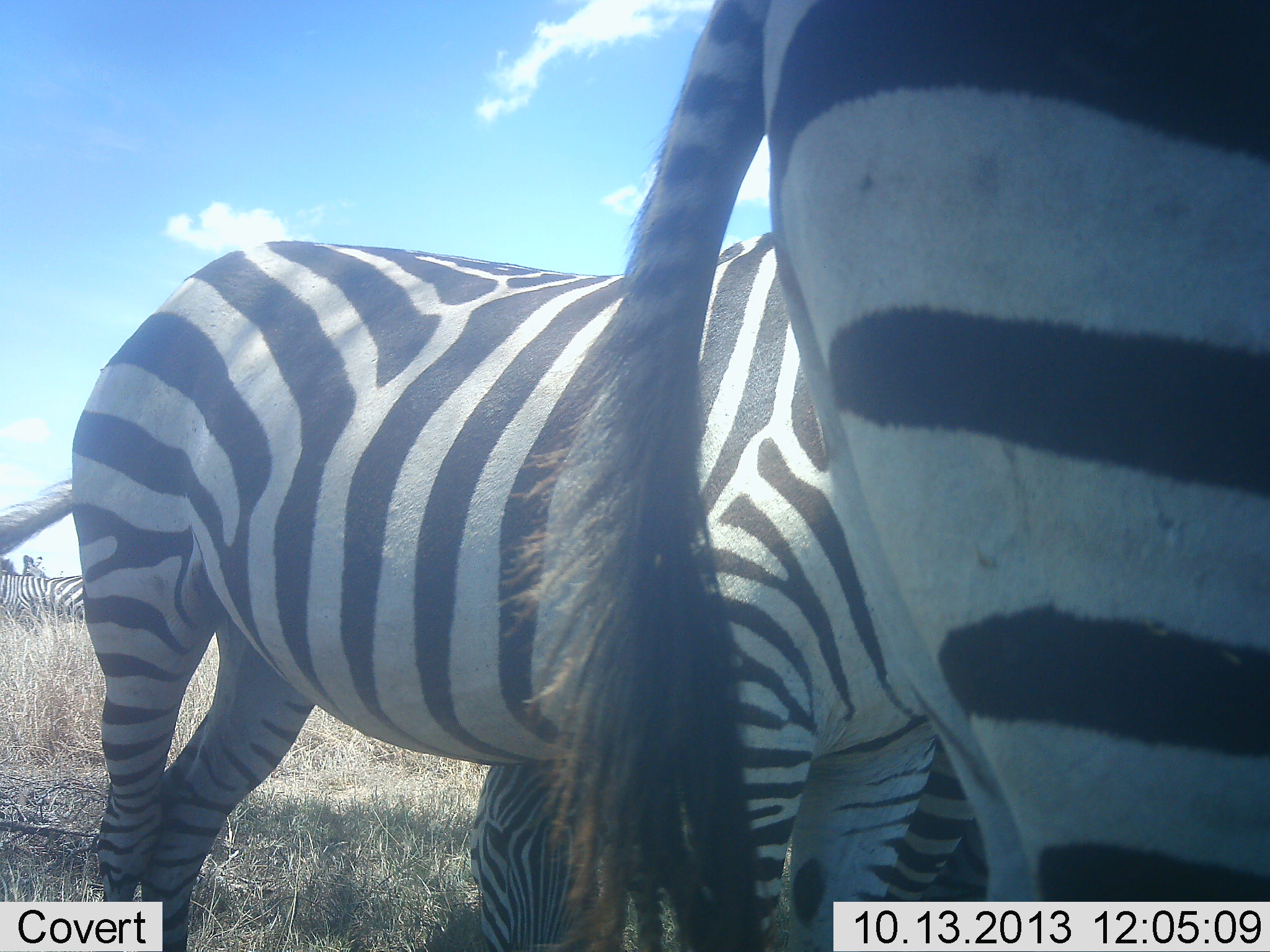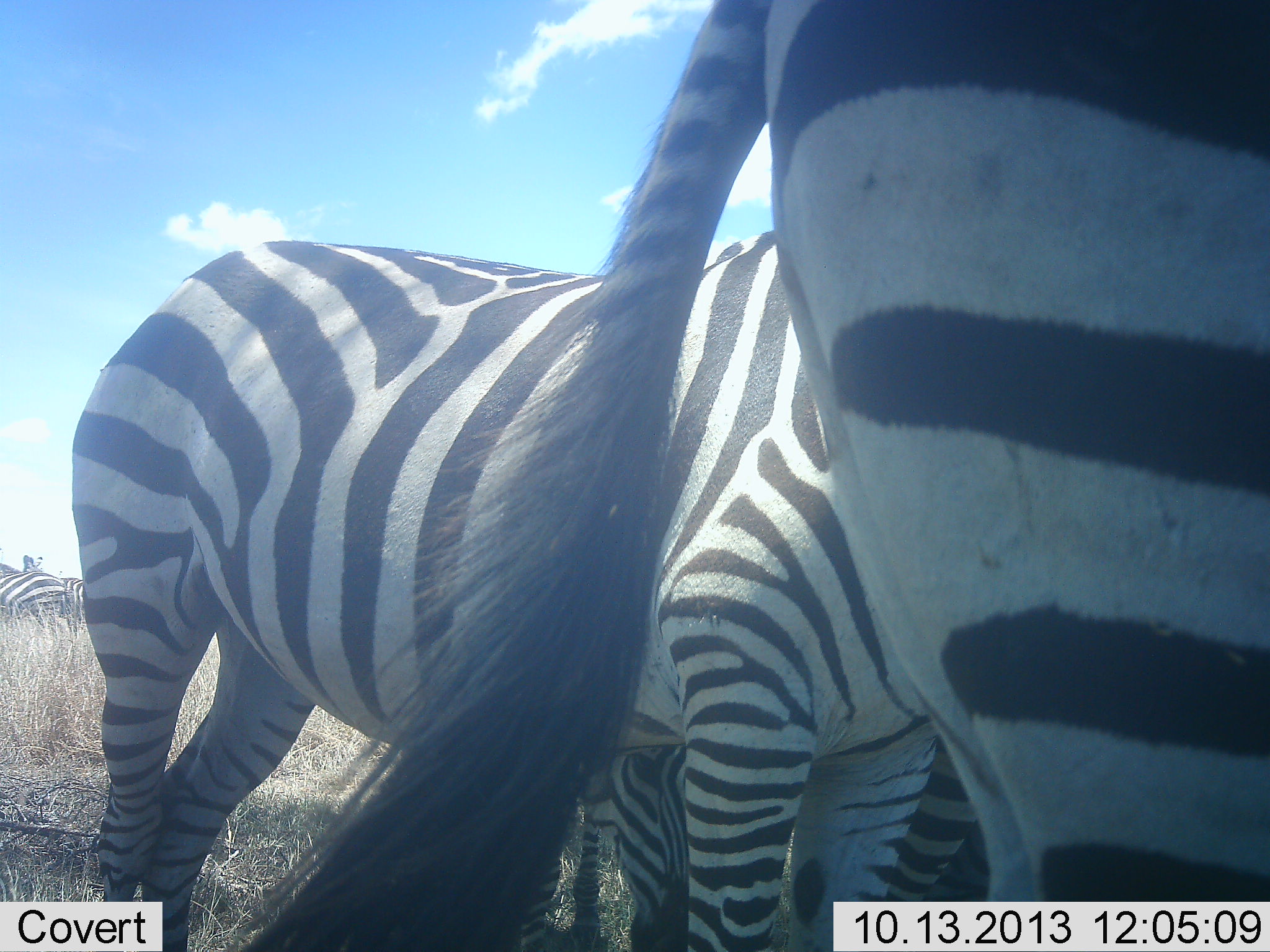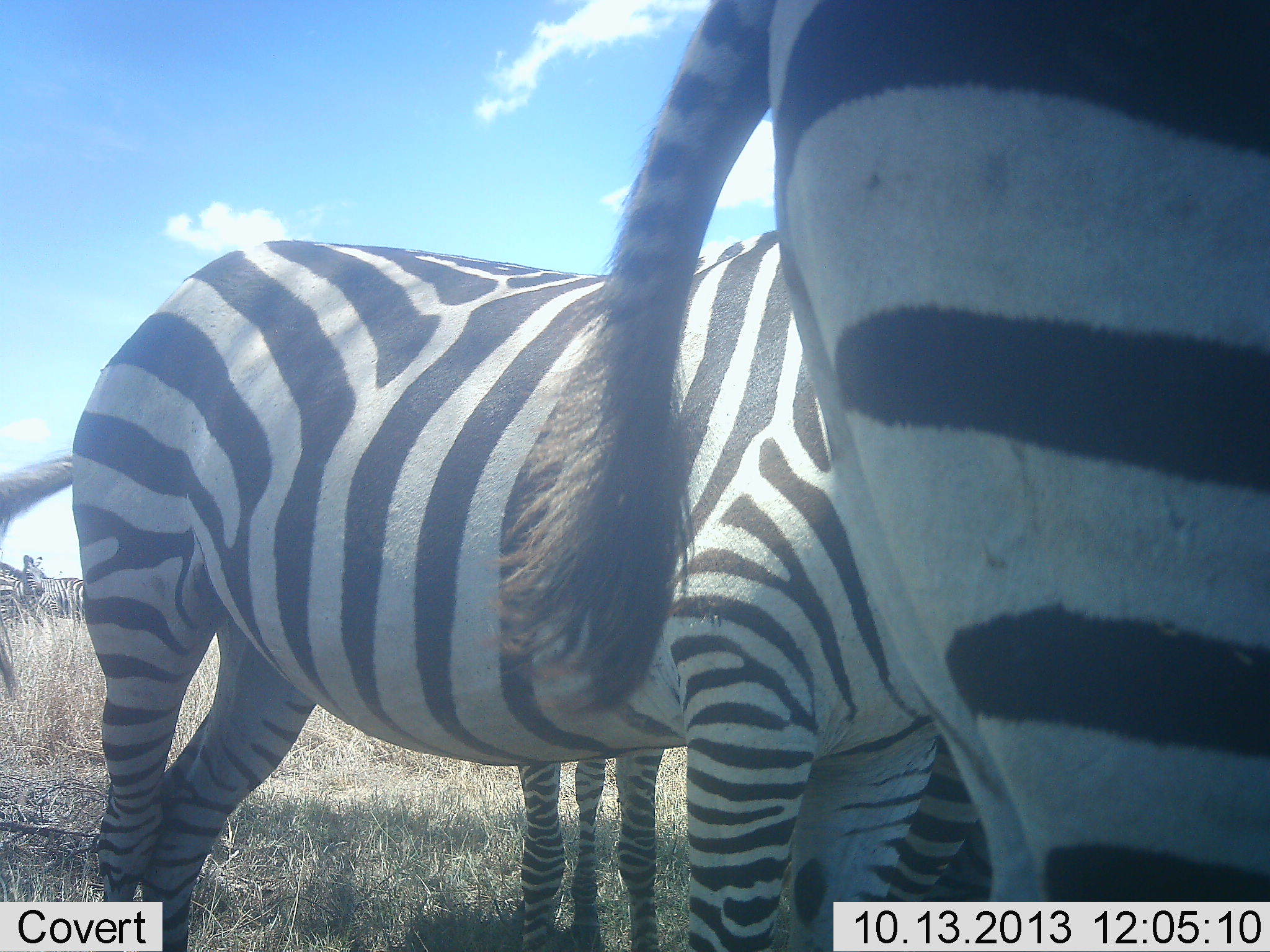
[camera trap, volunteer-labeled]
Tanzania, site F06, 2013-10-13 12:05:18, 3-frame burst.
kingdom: Animalia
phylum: Chordata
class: Mammalia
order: Perissodactyla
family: Equidae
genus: Equus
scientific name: Equus quagga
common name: plains zebra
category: zebra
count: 5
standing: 90%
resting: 10%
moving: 13%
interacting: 16%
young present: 3%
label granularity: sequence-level